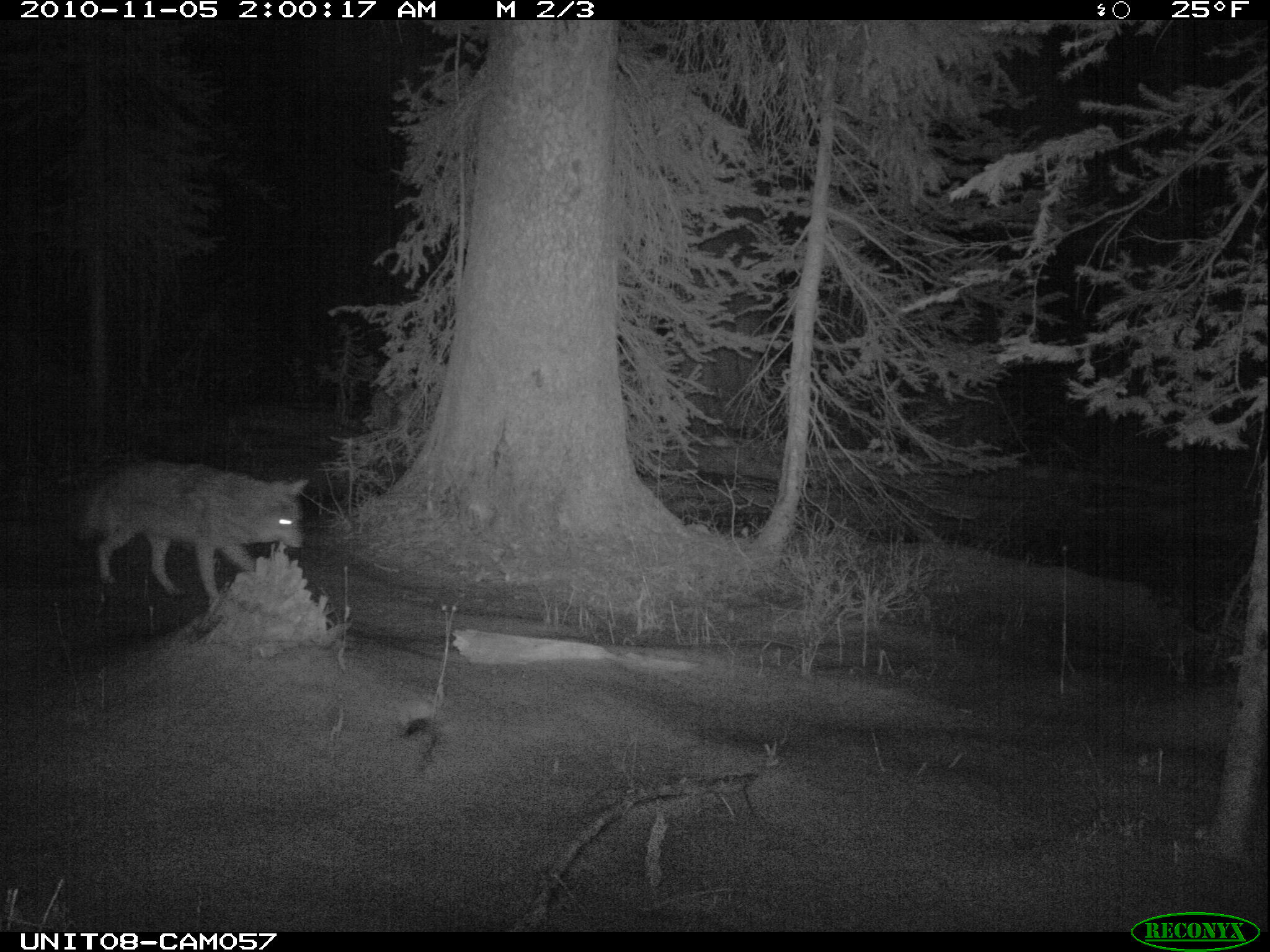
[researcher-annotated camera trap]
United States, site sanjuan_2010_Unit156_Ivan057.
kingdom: Animalia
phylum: Chordata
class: Mammalia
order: Carnivora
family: Canidae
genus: Canis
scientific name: Canis latrans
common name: coyote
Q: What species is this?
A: Canis latrans (coyote).